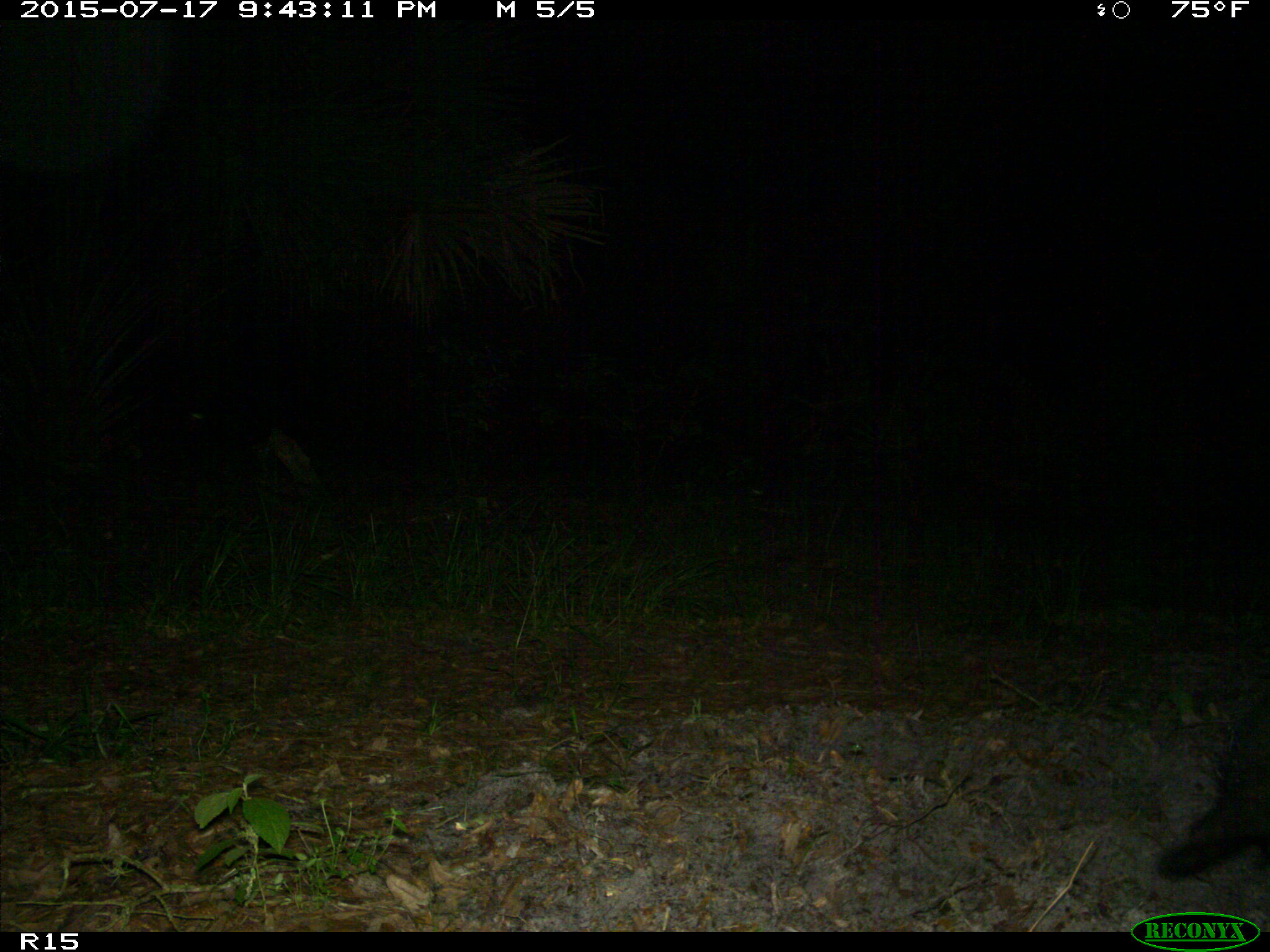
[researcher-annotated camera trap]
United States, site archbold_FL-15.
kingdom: Animalia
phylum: Chordata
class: Mammalia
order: Artiodactyla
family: Suidae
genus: Sus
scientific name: Sus scrofa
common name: wild boar